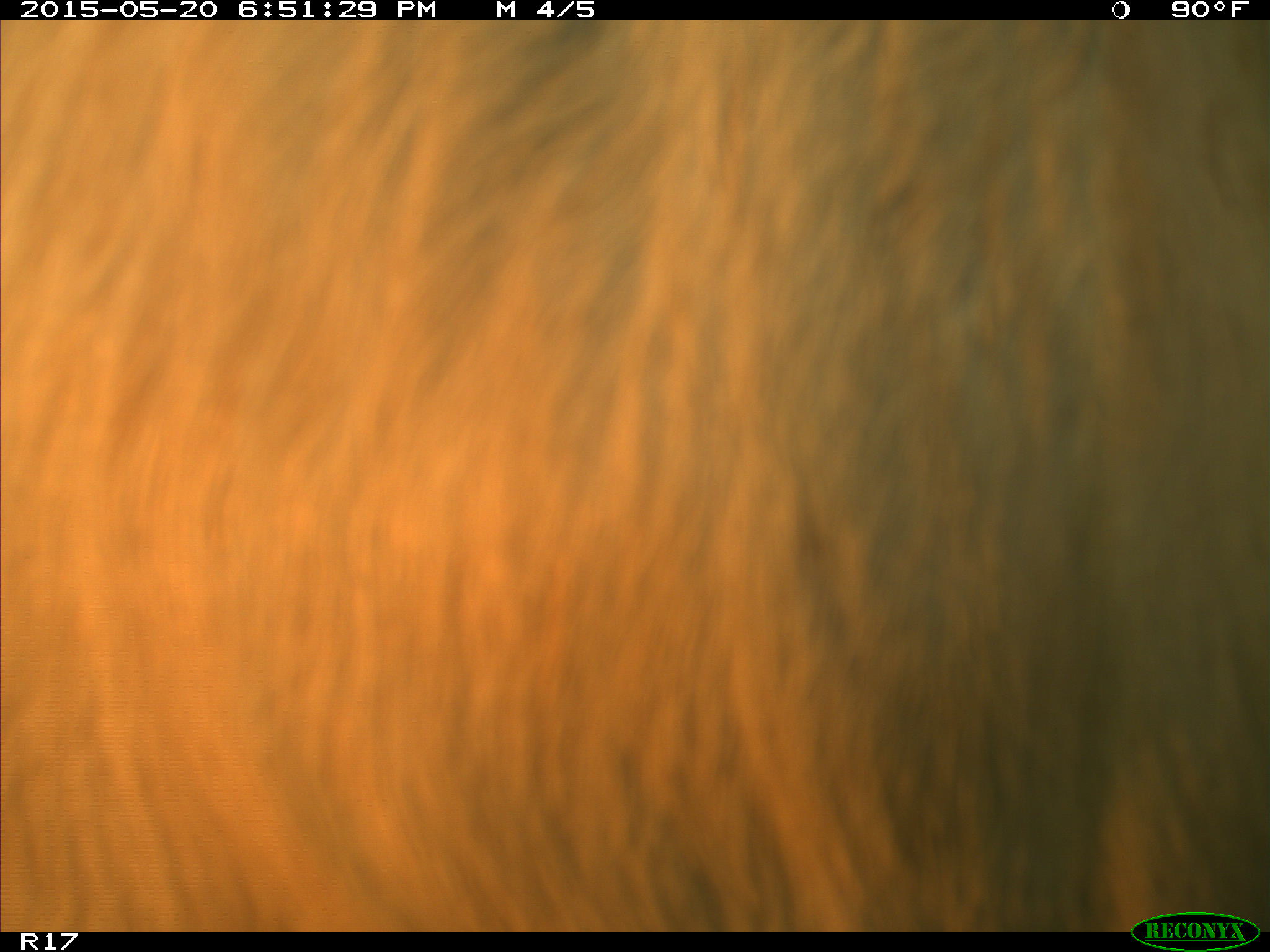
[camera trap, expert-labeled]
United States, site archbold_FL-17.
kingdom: Animalia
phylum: Chordata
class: Mammalia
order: Artiodactyla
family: Bovidae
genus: Bos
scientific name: Bos taurus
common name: domestic cow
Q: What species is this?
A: Bos taurus (domestic cow).